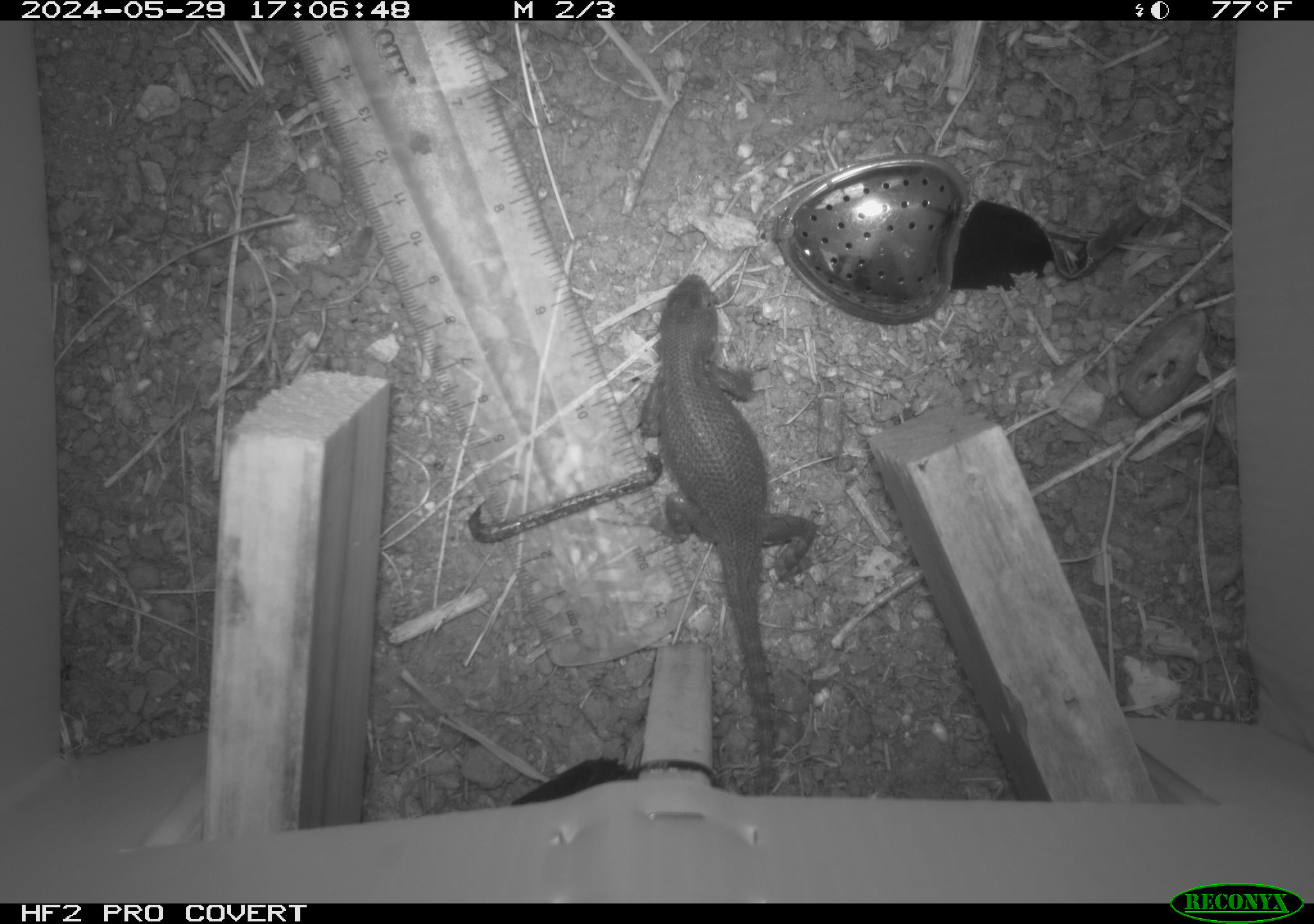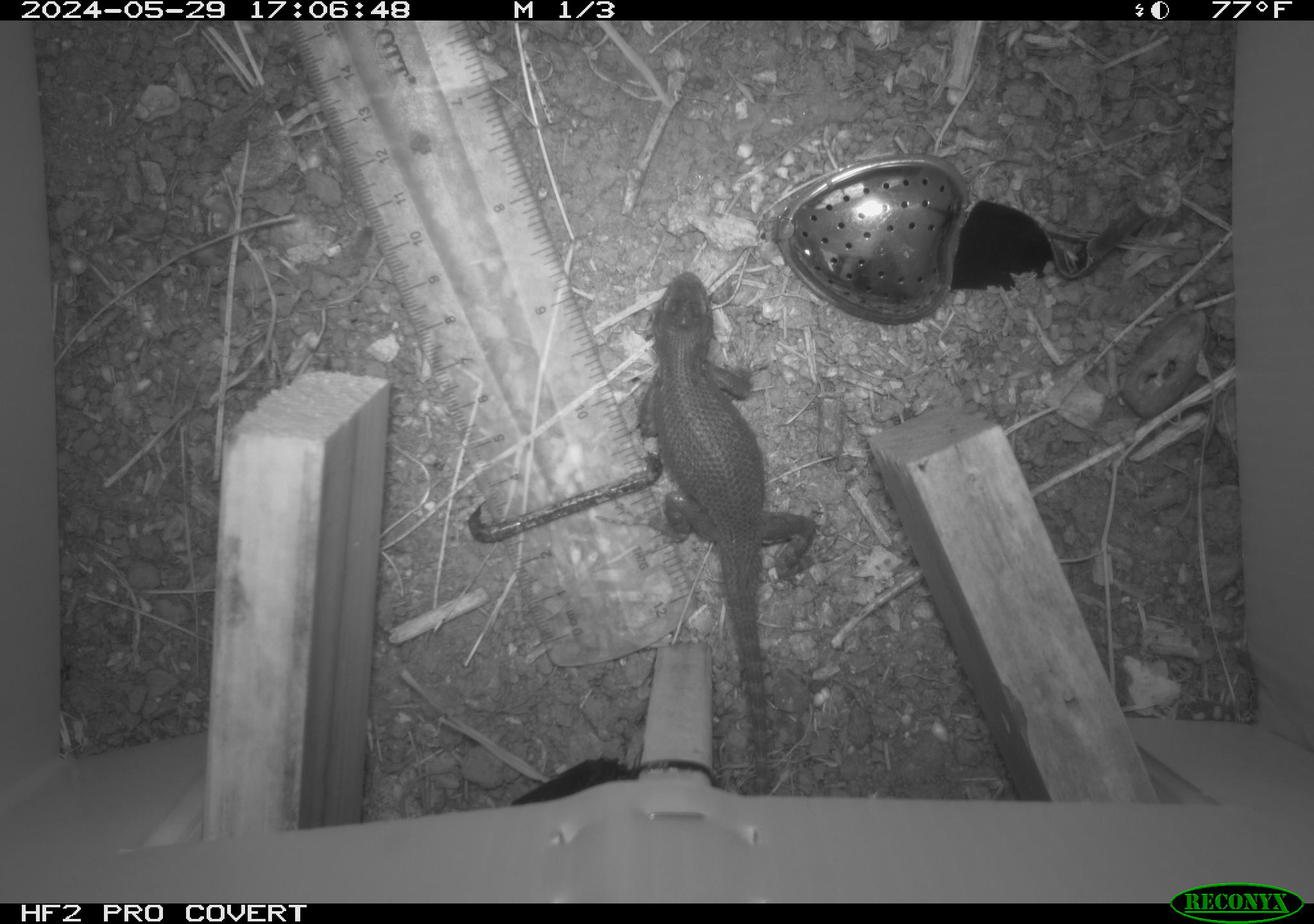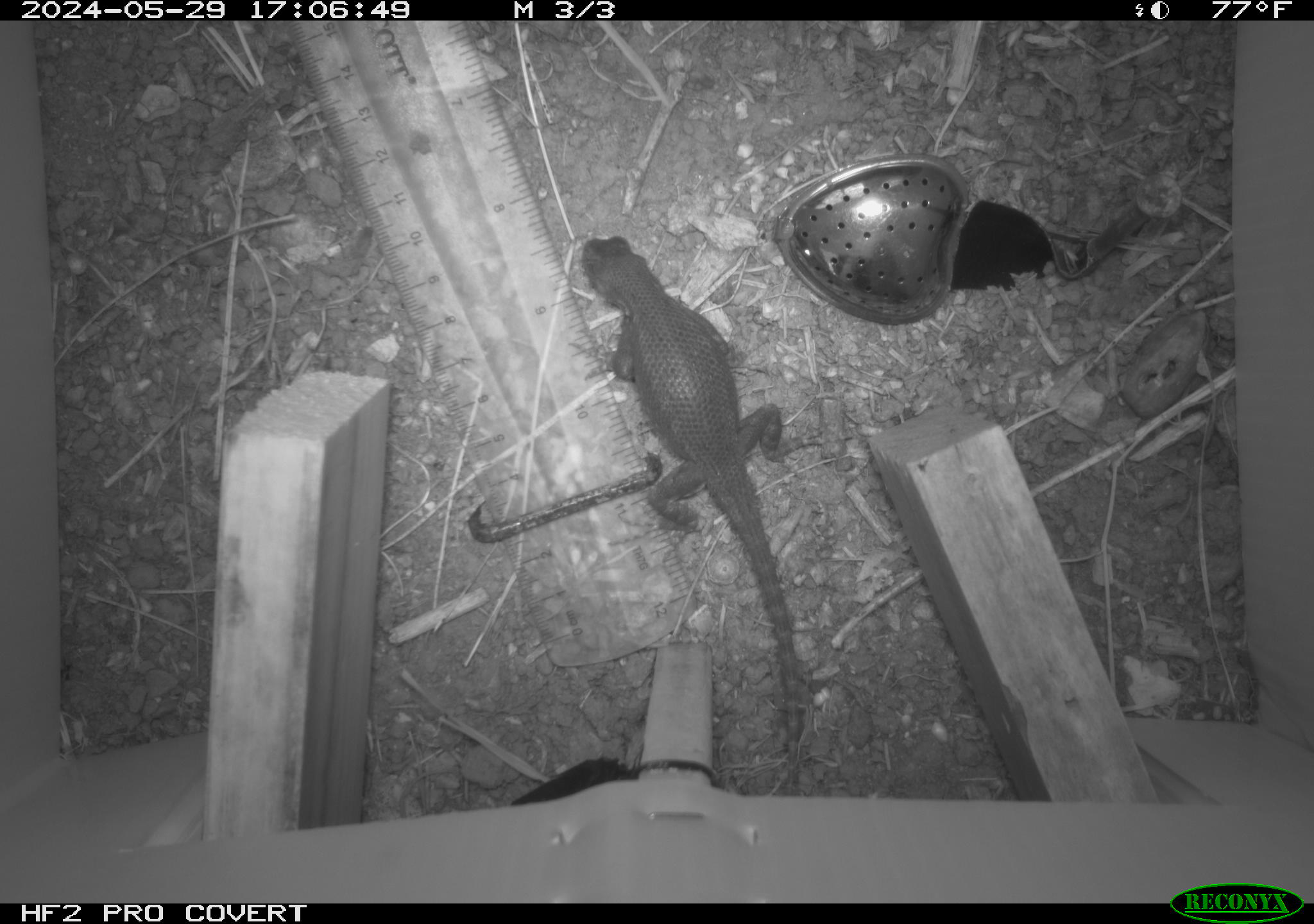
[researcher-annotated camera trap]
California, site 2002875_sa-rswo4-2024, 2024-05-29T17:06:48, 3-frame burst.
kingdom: Animalia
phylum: Chordata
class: Reptilia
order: Squamata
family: Phrynosomatidae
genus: Sceloporus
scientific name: Sceloporus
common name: spiny lizards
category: sceloporus species